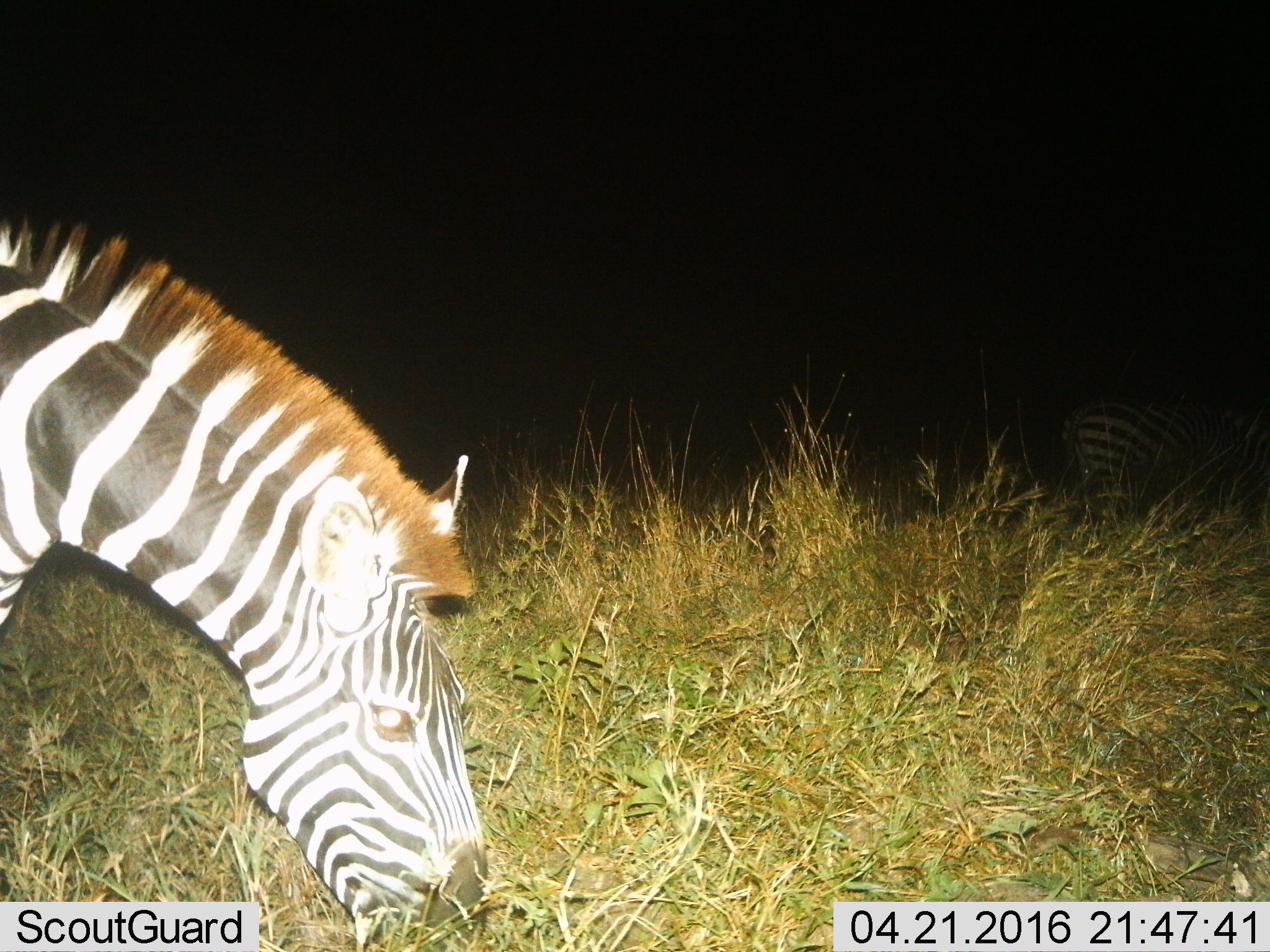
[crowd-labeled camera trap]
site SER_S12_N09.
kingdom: Animalia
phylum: Chordata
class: Mammalia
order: Perissodactyla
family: Equidae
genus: Equus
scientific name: Equus quagga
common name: plains zebra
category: zebraplains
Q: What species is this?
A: Zebraplains (plains zebra) (Equus quagga).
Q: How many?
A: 2.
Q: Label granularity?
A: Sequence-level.